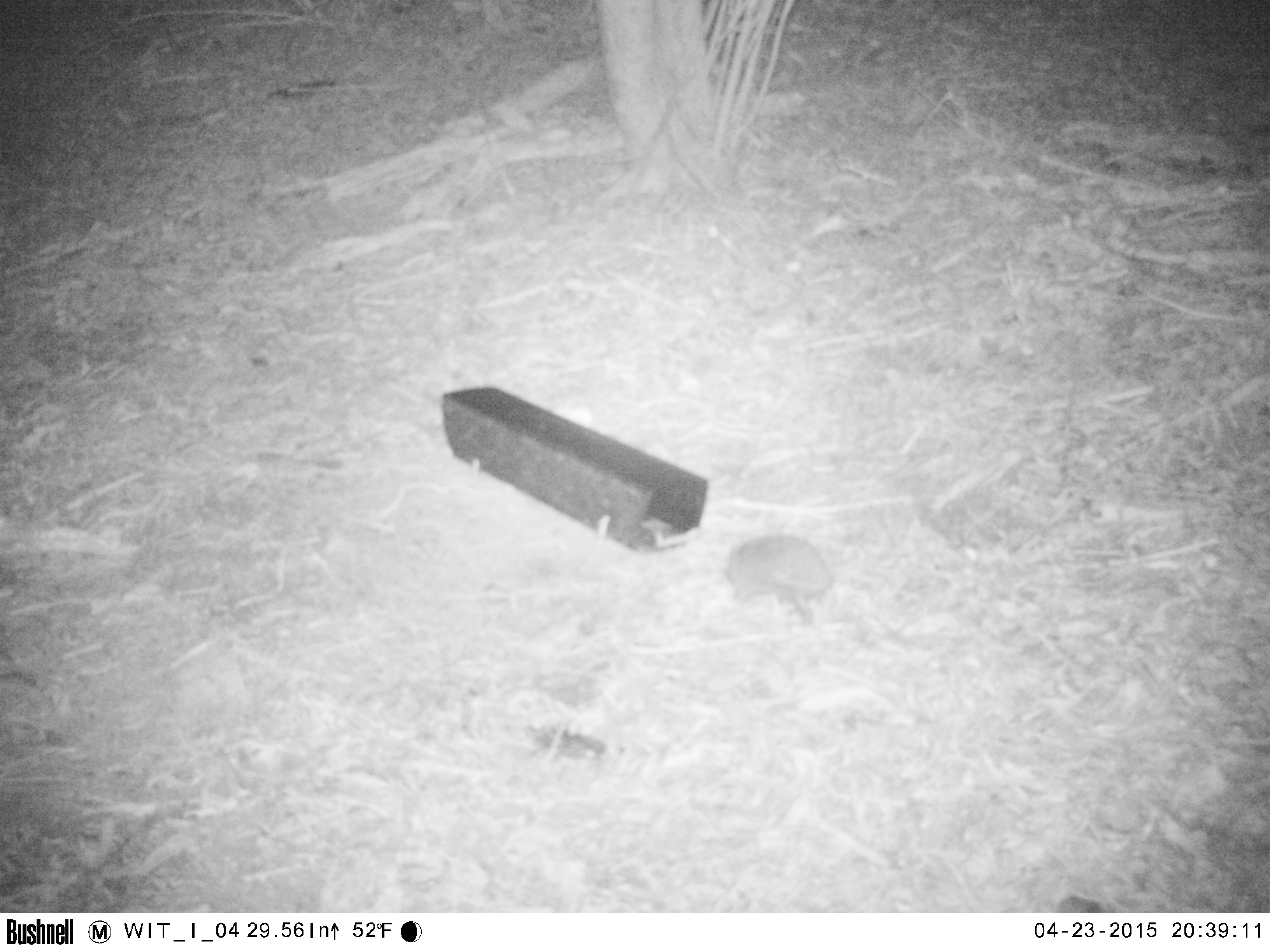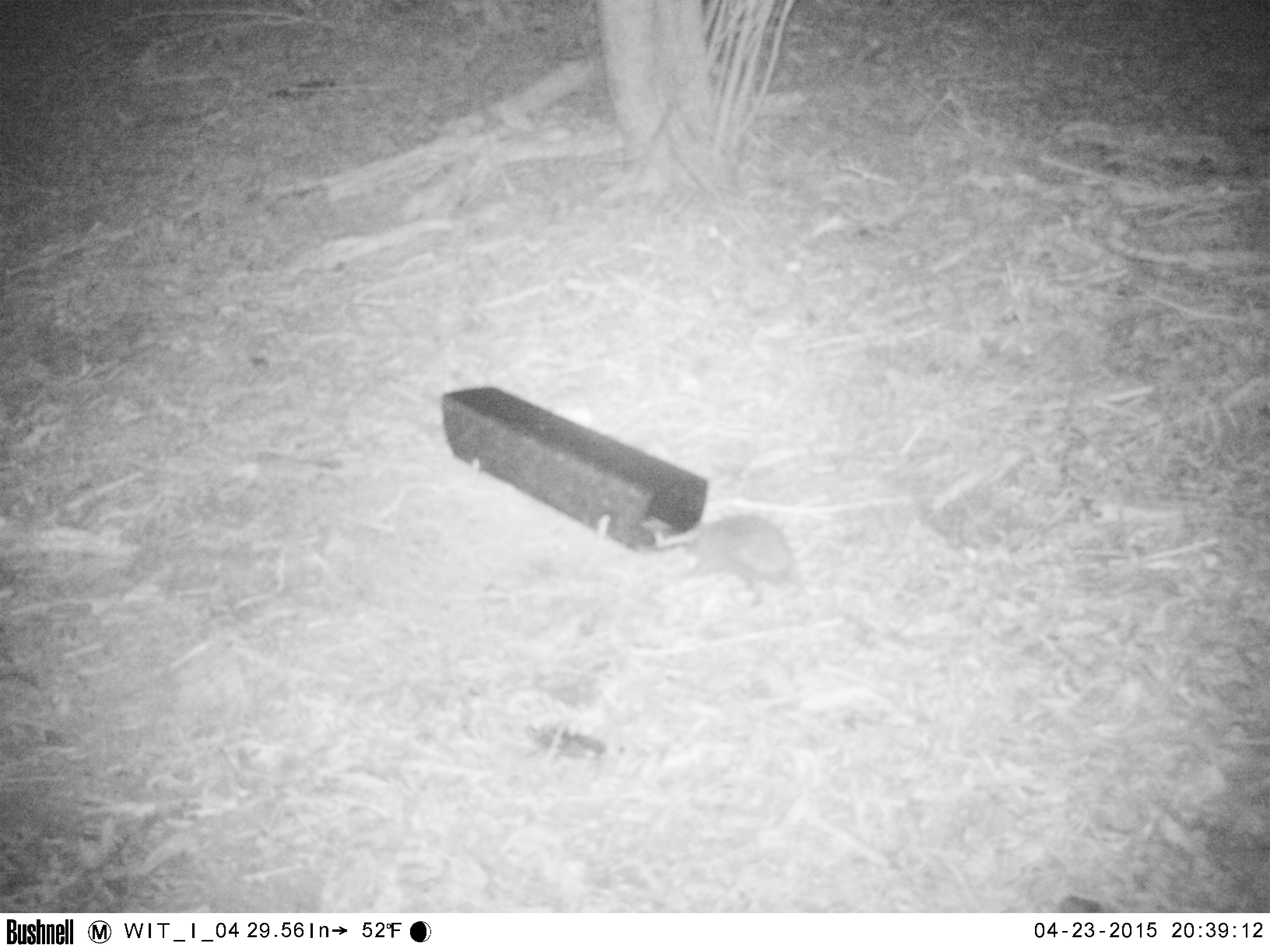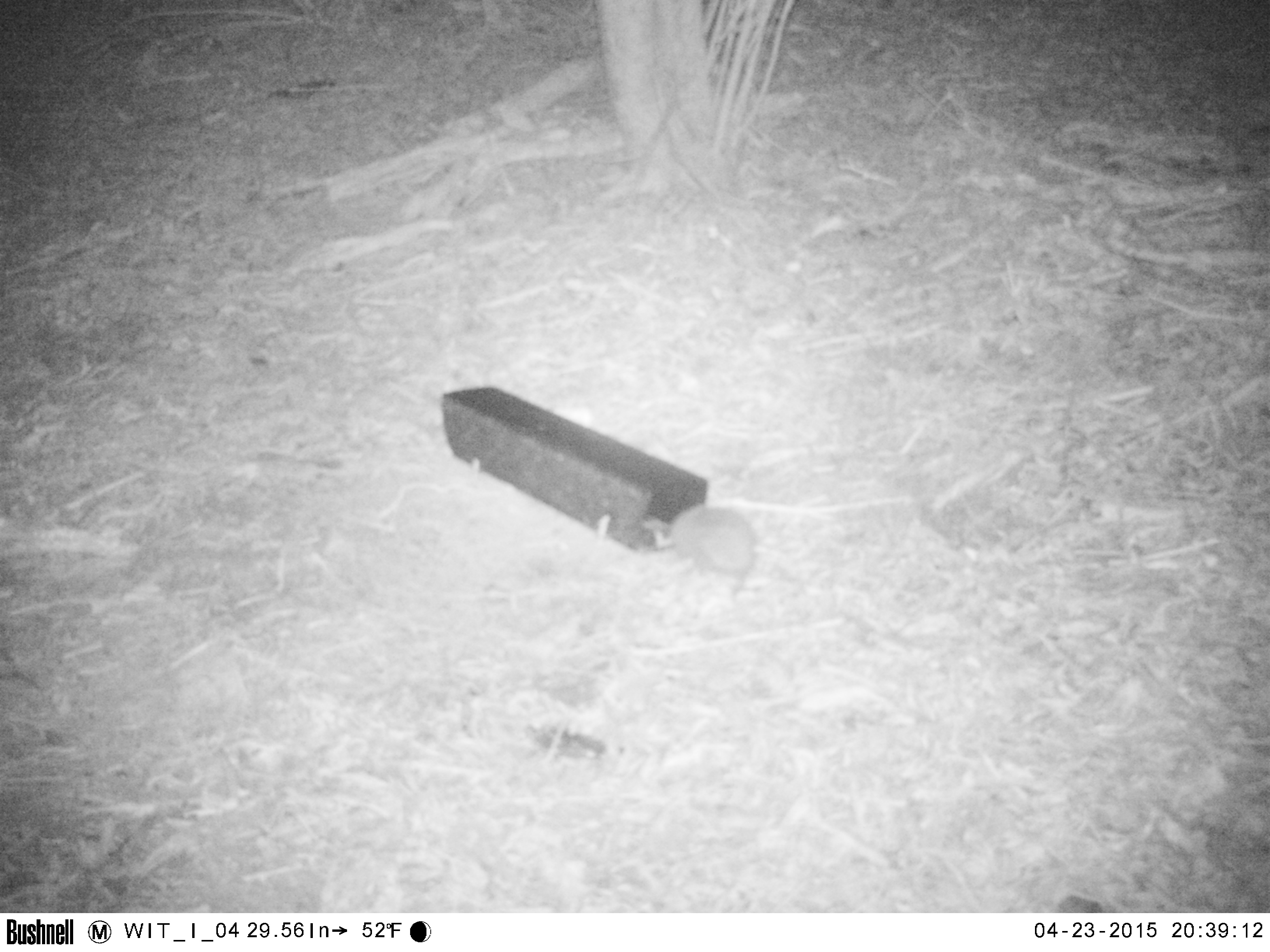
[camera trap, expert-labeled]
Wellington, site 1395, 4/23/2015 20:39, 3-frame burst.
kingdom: Animalia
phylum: Chordata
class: Mammalia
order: Eulipotyphla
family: Erinaceidae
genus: Erinaceus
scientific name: Erinaceus europaeus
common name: hedgehog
Hedgehog (Erinaceus europaeus).